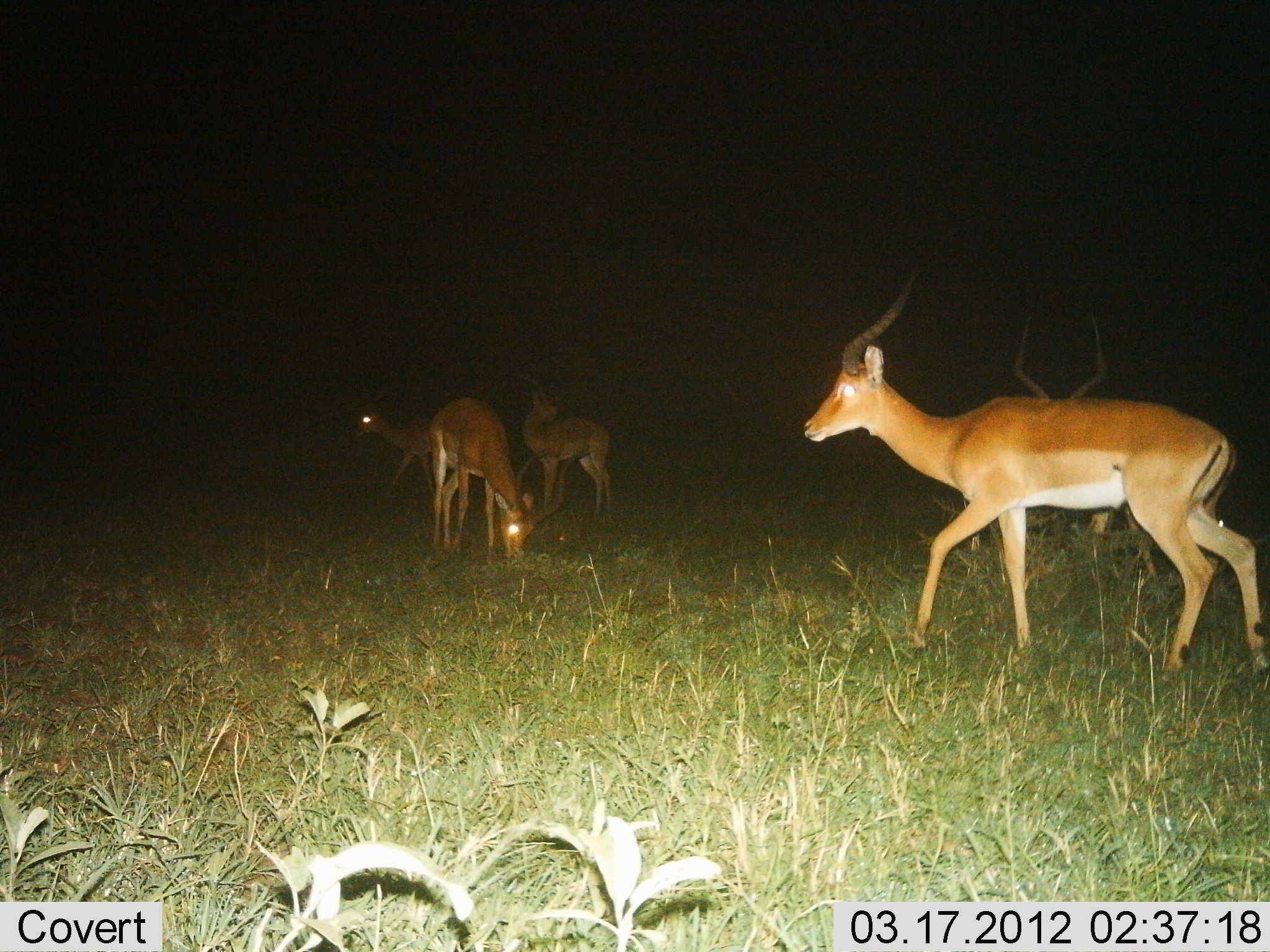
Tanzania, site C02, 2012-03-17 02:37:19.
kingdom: Animalia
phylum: Chordata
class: Mammalia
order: Artiodactyla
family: Bovidae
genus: Aepyceros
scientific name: Aepyceros melampus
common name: impala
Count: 5.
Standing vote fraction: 56%.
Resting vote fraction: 0%.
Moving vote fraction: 70%.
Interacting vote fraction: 0%.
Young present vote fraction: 0%.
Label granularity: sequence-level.